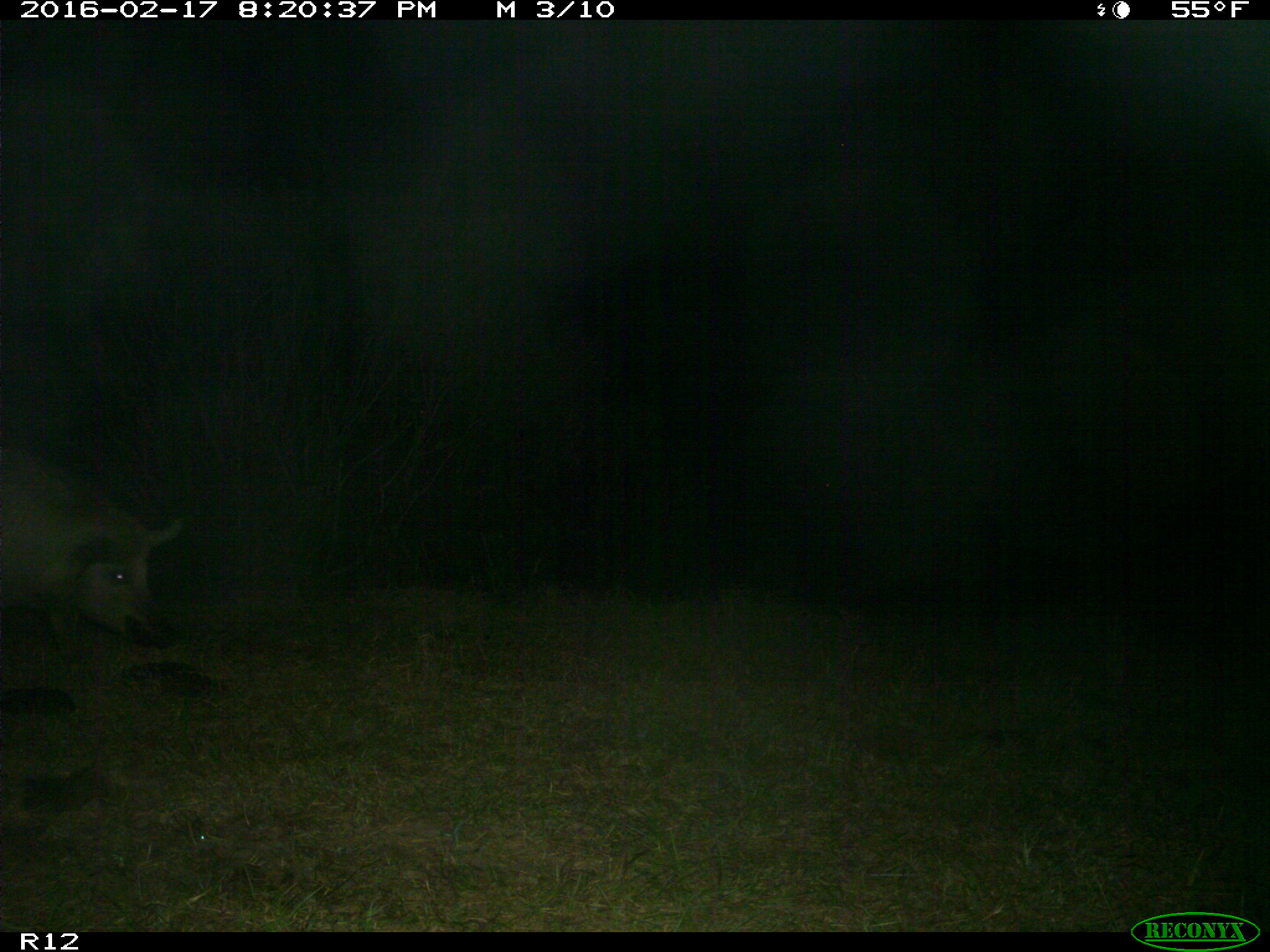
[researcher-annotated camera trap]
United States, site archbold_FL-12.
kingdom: Animalia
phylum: Chordata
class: Mammalia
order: Artiodactyla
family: Suidae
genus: Sus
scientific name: Sus scrofa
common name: wild boar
Sus scrofa (wild boar).